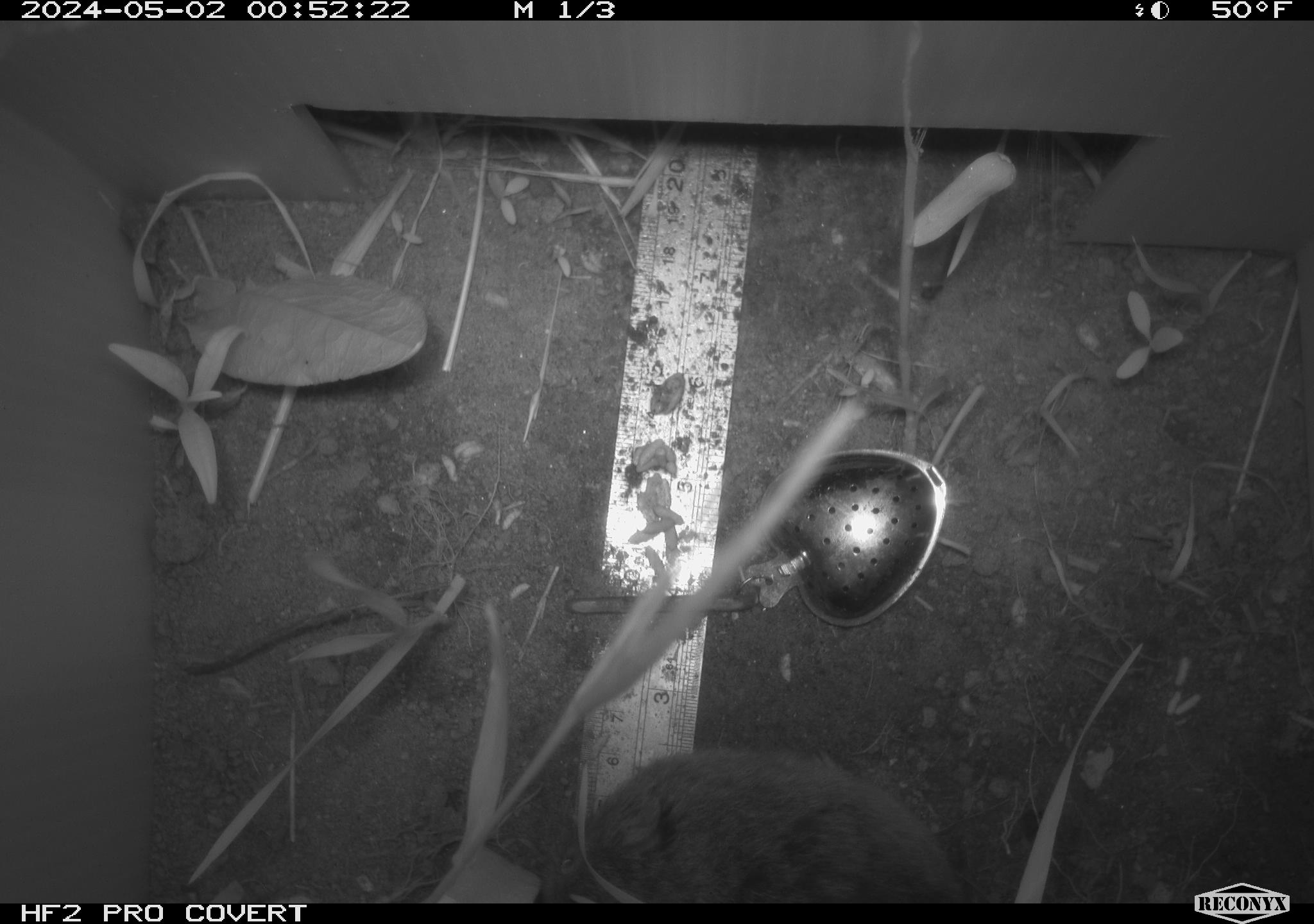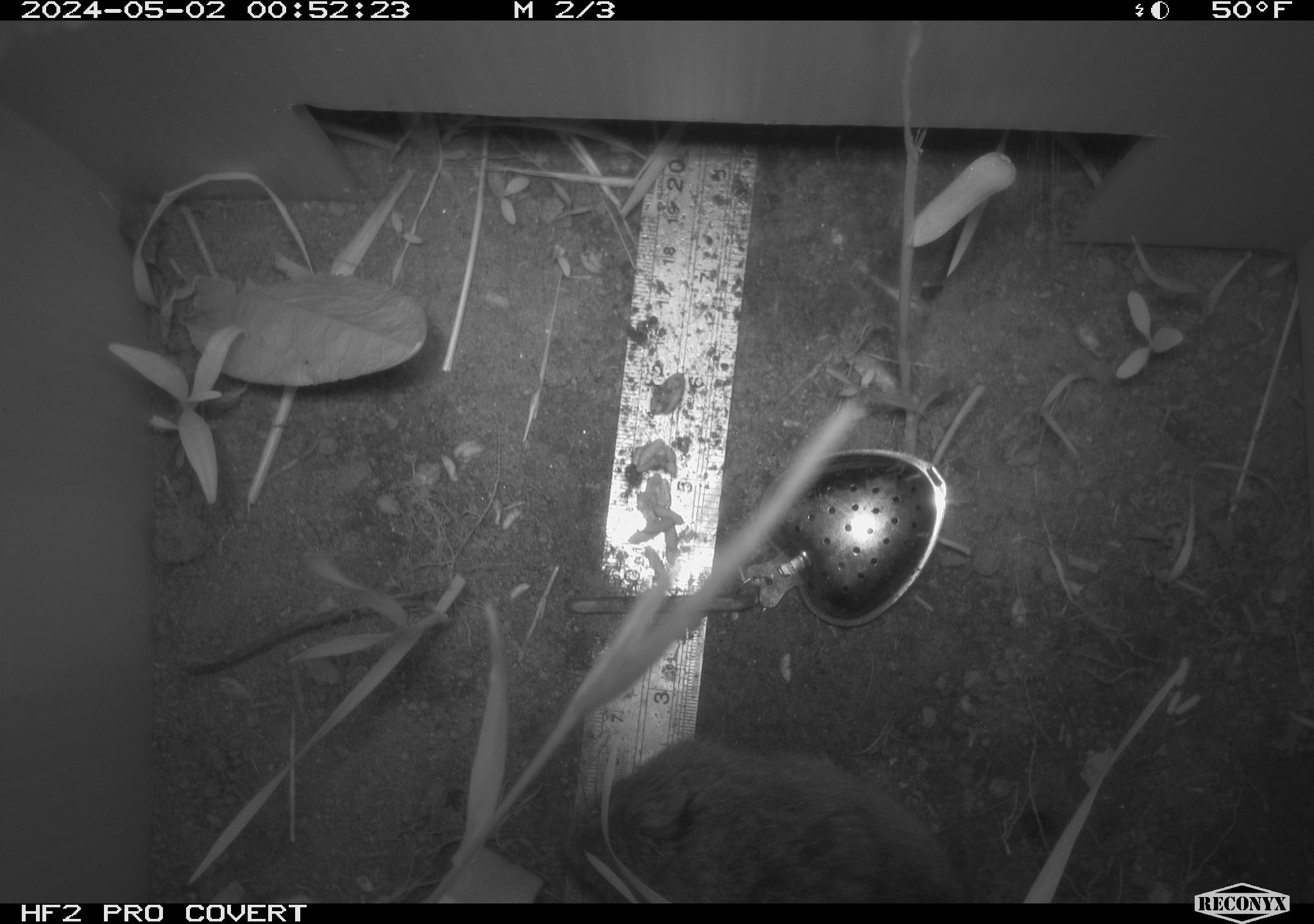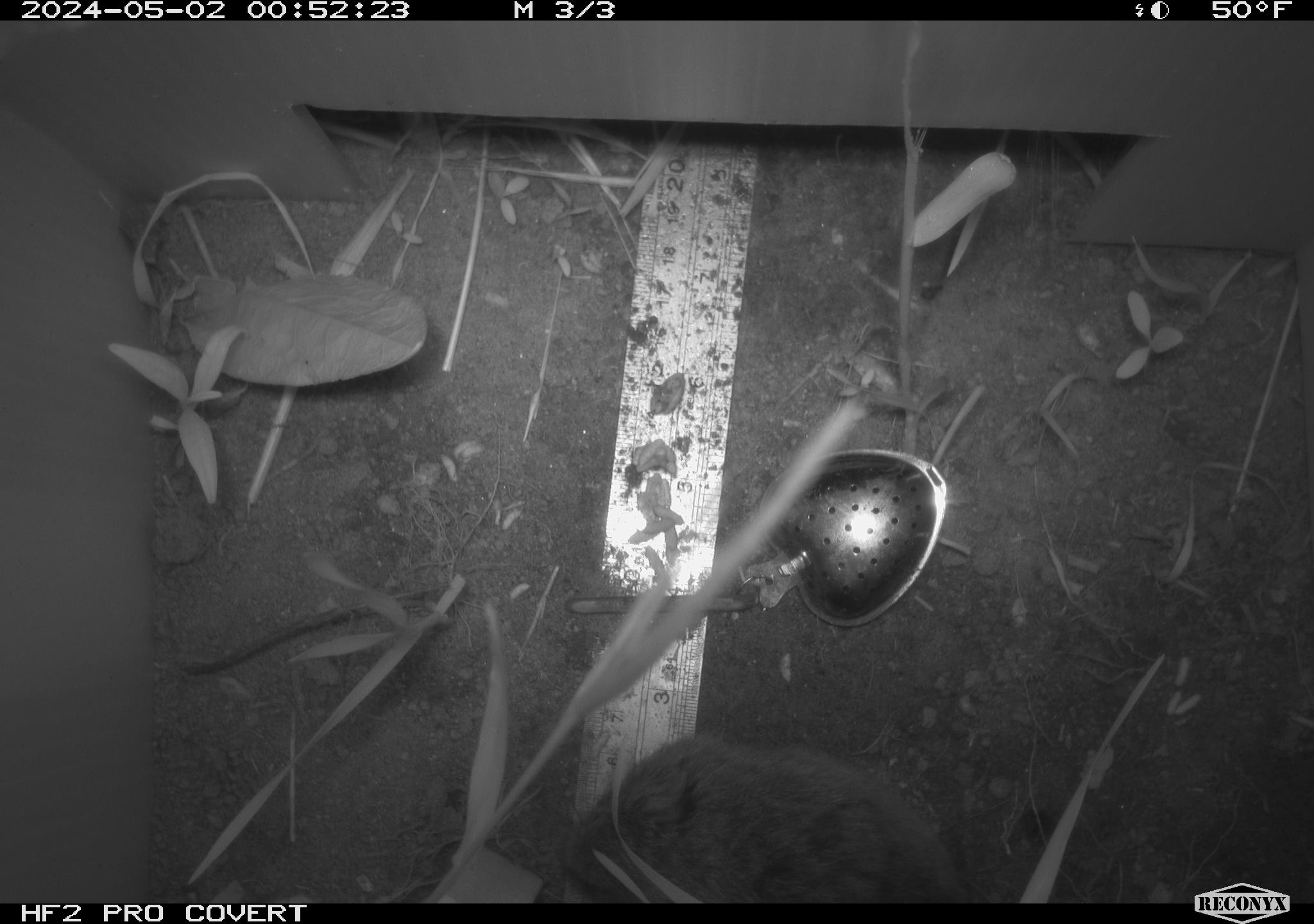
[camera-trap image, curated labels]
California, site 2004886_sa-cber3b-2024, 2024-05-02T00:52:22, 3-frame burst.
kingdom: Animalia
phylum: Chordata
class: Mammalia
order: Rodentia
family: Cricetidae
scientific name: Arvicolinae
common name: voles, lemmings, and muskrats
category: arvicolinae subfamily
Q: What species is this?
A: Arvicolinae subfamily (voles, lemmings, and muskrats) (Arvicolinae).